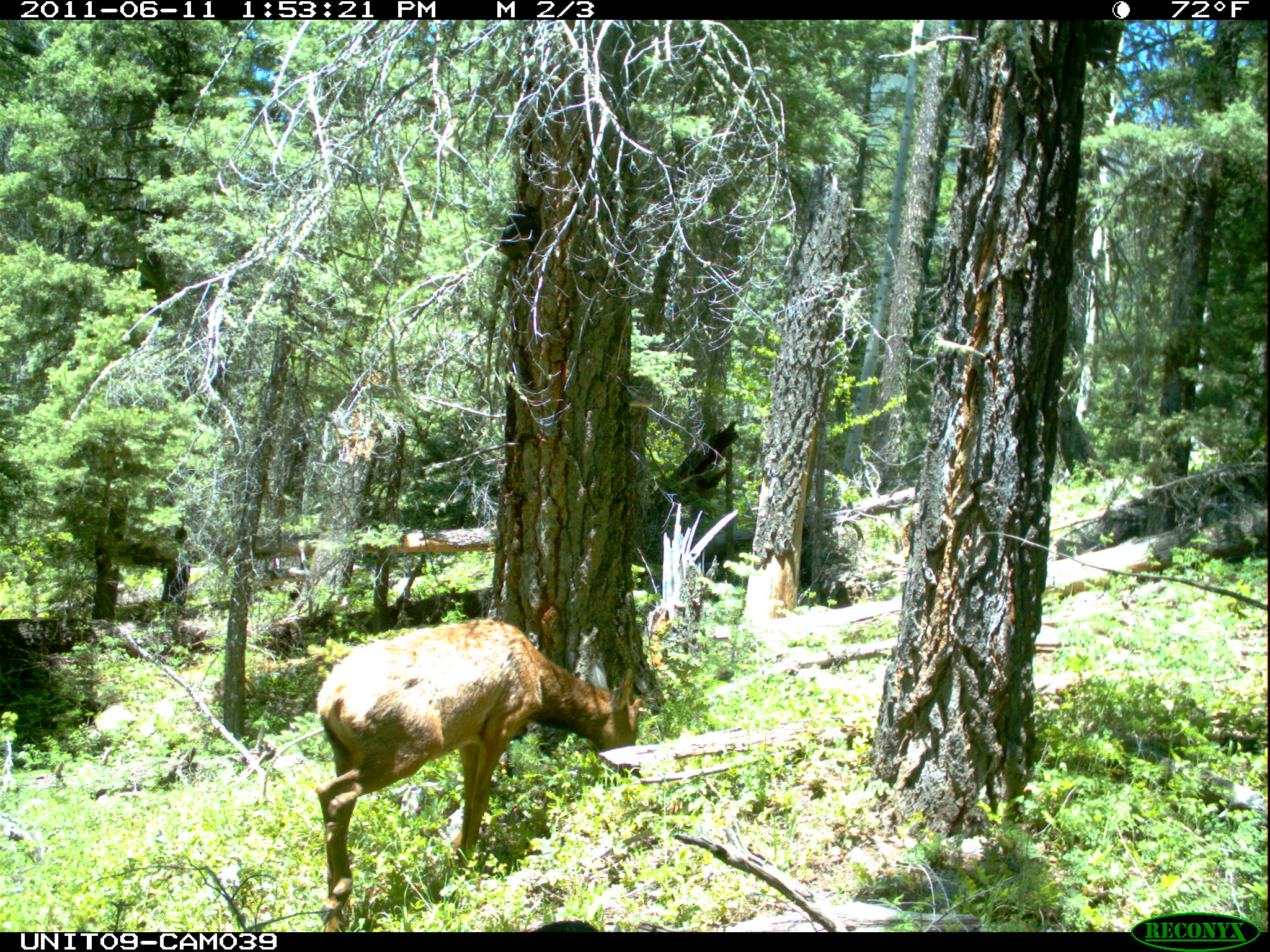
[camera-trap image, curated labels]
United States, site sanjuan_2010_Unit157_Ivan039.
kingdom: Animalia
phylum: Chordata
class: Mammalia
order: Artiodactyla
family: Cervidae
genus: Cervus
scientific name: Cervus elaphus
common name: red deer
Cervus elaphus (red deer).